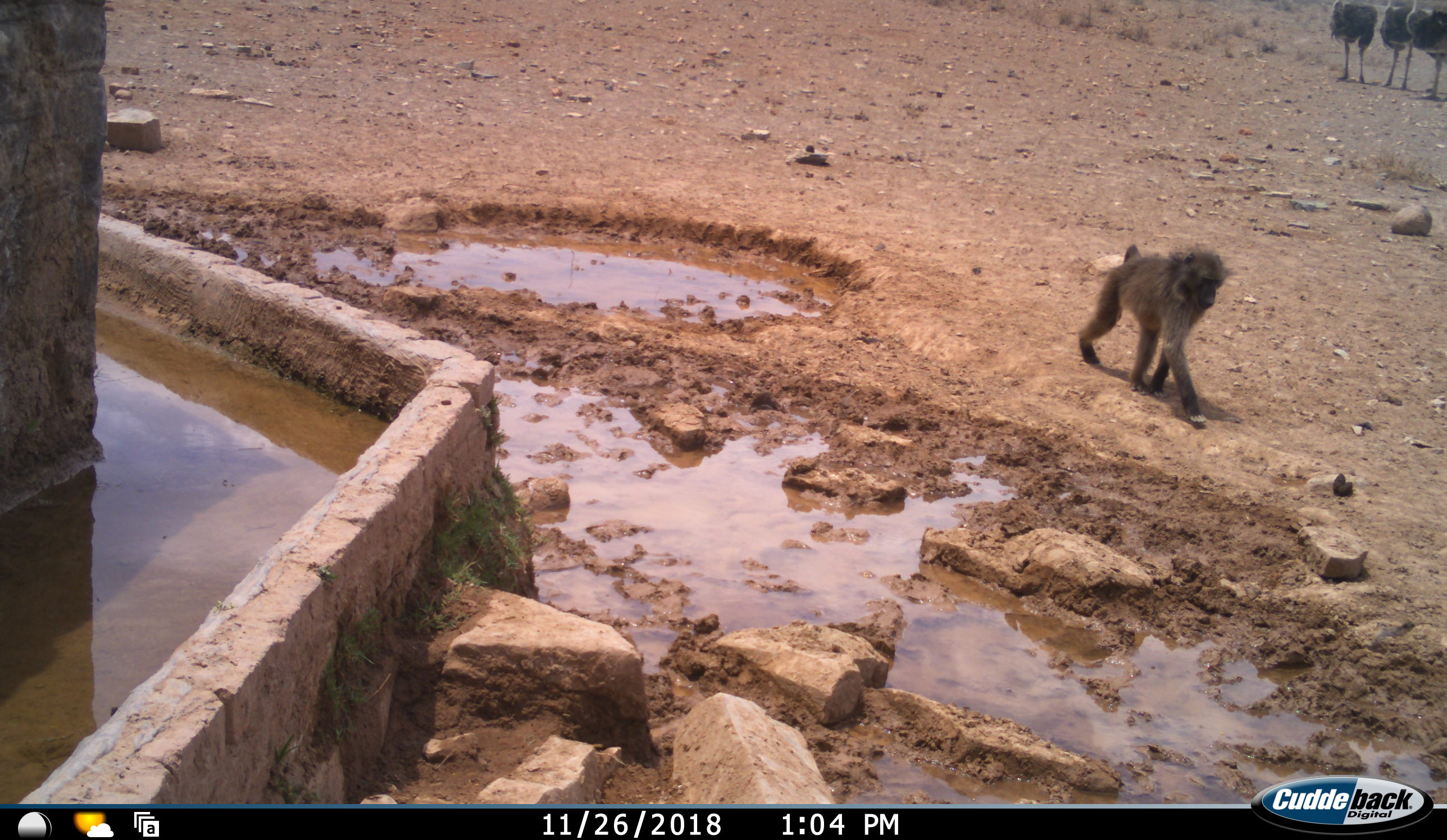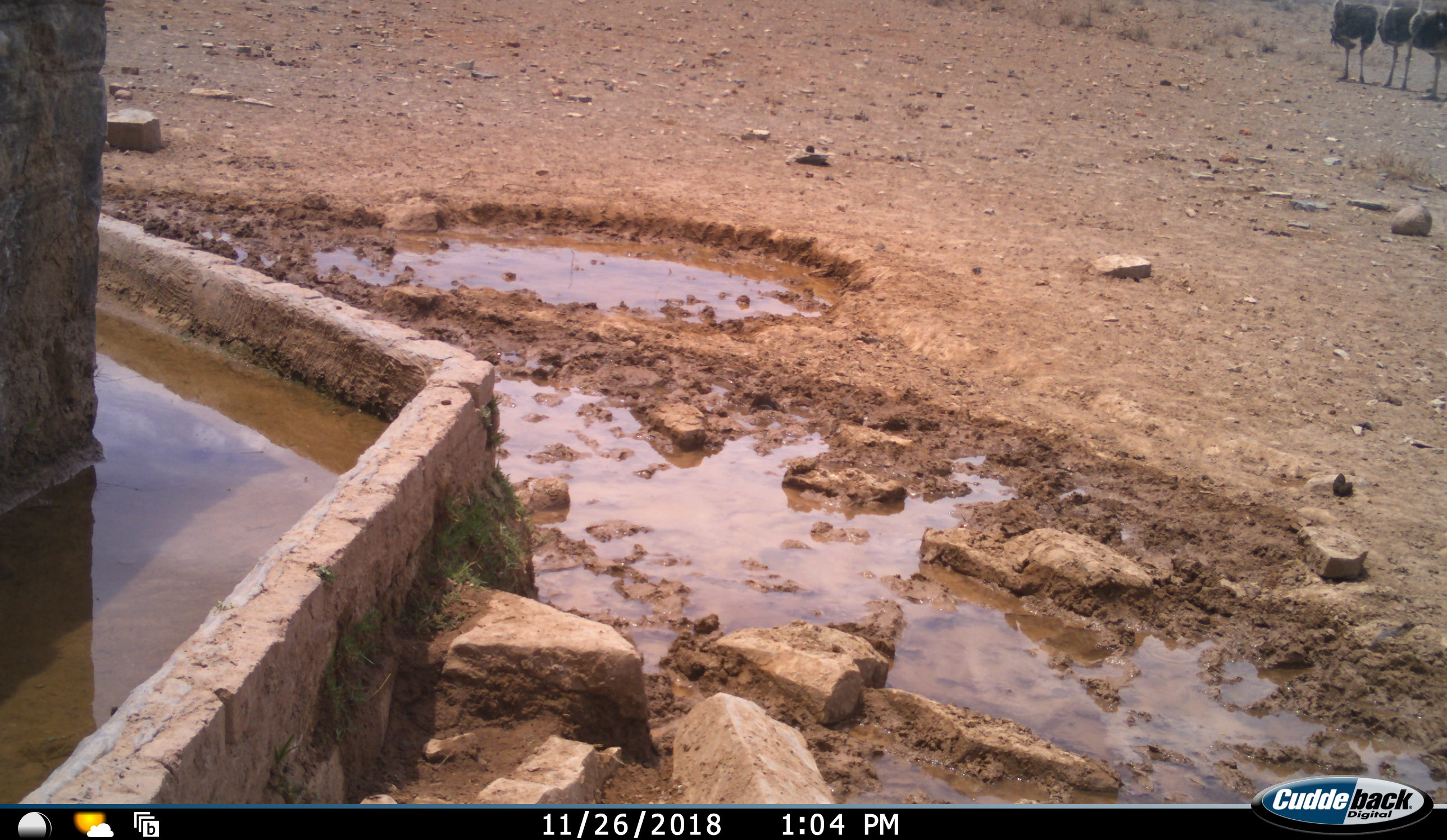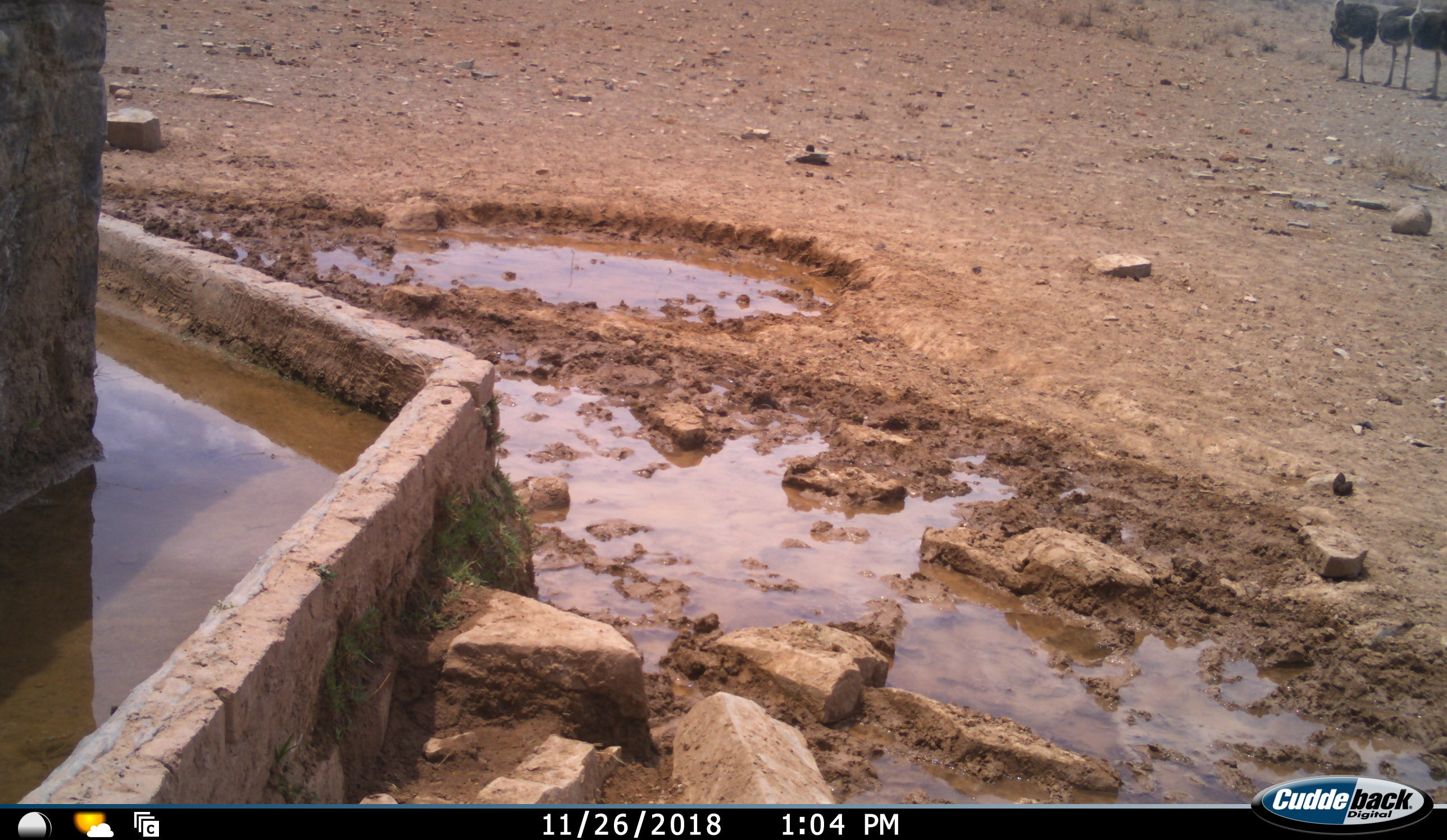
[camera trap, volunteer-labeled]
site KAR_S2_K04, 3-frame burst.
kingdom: Animalia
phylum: Chordata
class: Mammalia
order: Primates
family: Cercopithecidae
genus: Papio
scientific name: Papio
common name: baboon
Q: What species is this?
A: Baboon (Papio).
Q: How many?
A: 1.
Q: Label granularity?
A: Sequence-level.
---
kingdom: Animalia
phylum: Chordata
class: Aves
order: Struthioniformes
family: Struthionidae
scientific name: Struthionidae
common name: ostrich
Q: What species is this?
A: Ostrich (Struthionidae).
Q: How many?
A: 3.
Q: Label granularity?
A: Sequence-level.